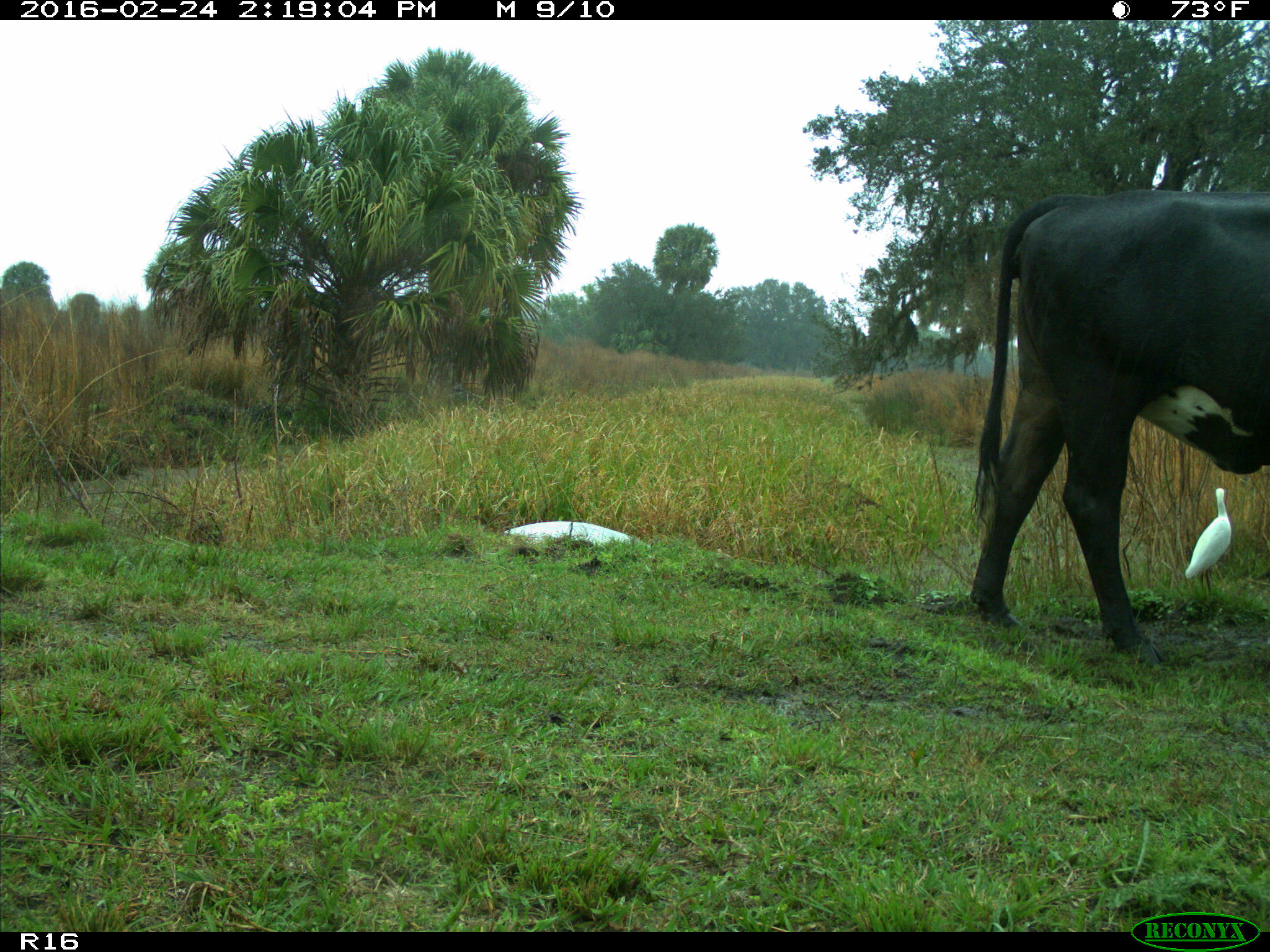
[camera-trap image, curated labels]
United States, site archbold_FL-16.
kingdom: Animalia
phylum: Chordata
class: Mammalia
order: Artiodactyla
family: Bovidae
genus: Bos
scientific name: Bos taurus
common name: domestic cow